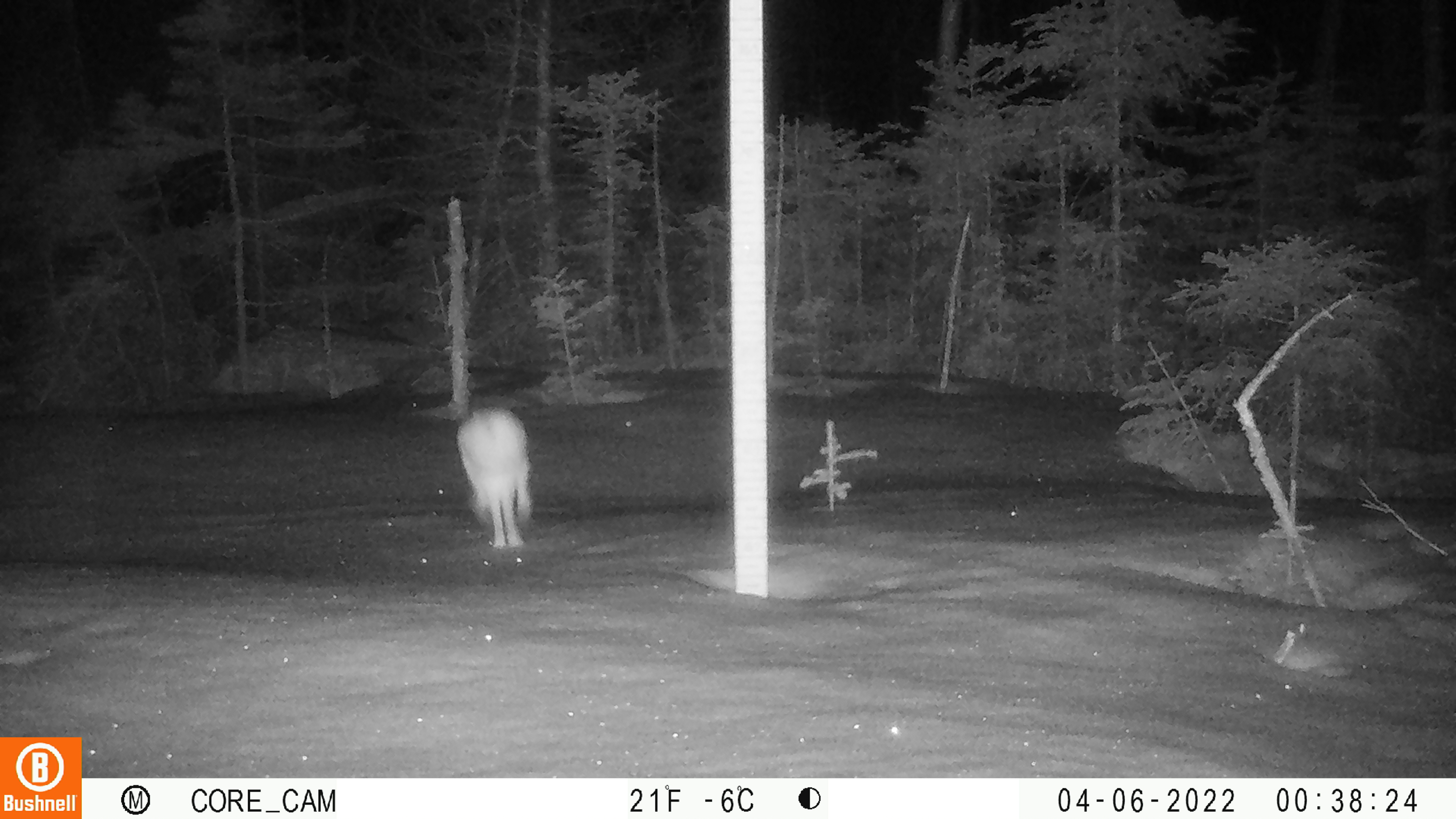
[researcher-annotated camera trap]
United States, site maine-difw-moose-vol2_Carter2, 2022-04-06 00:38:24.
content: unidentified animal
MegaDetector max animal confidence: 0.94